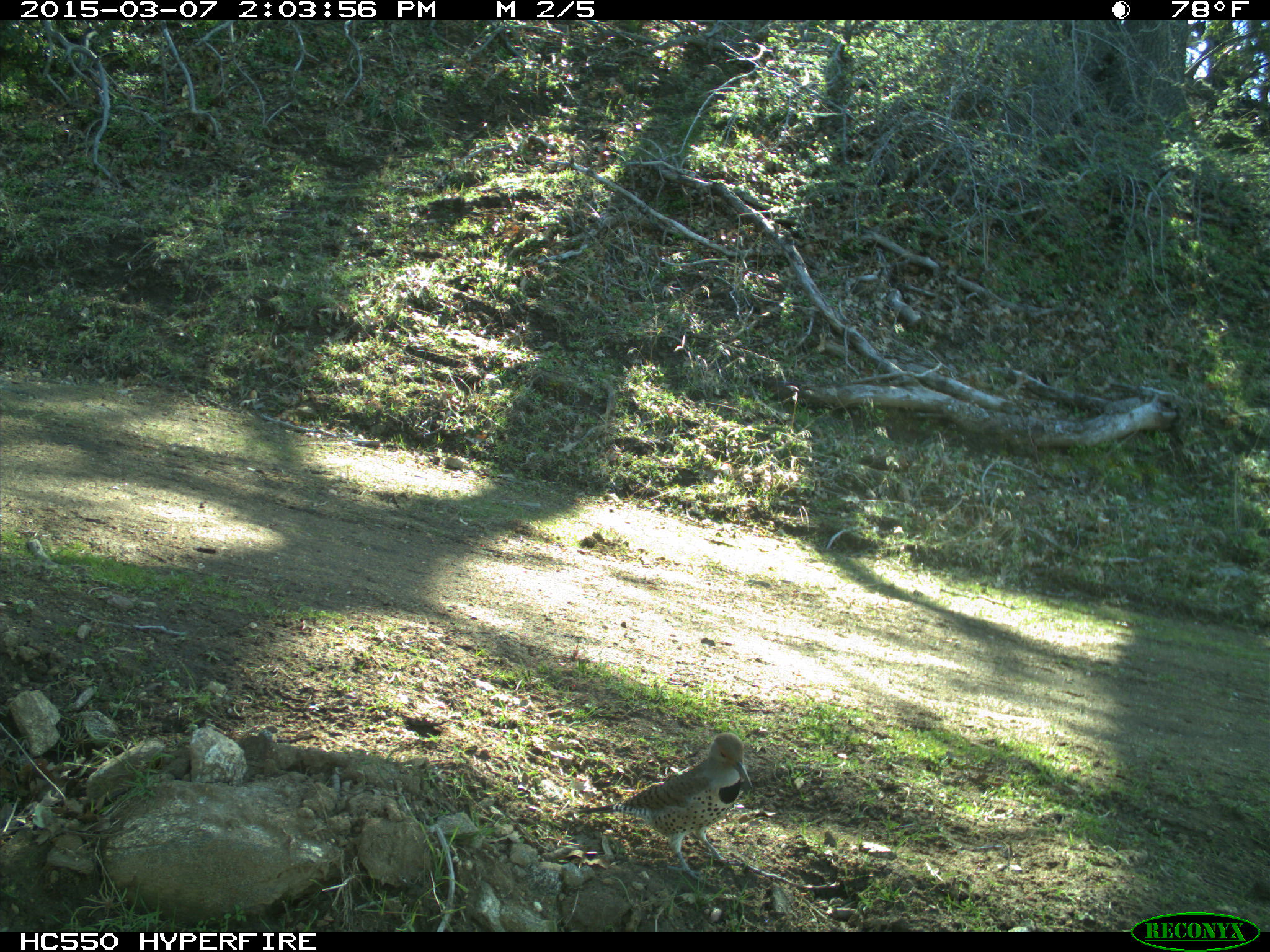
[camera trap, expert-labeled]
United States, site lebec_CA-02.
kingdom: Animalia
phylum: Chordata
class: Aves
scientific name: Aves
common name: birds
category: unidentified bird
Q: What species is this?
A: Unidentified bird (birds) (Aves).